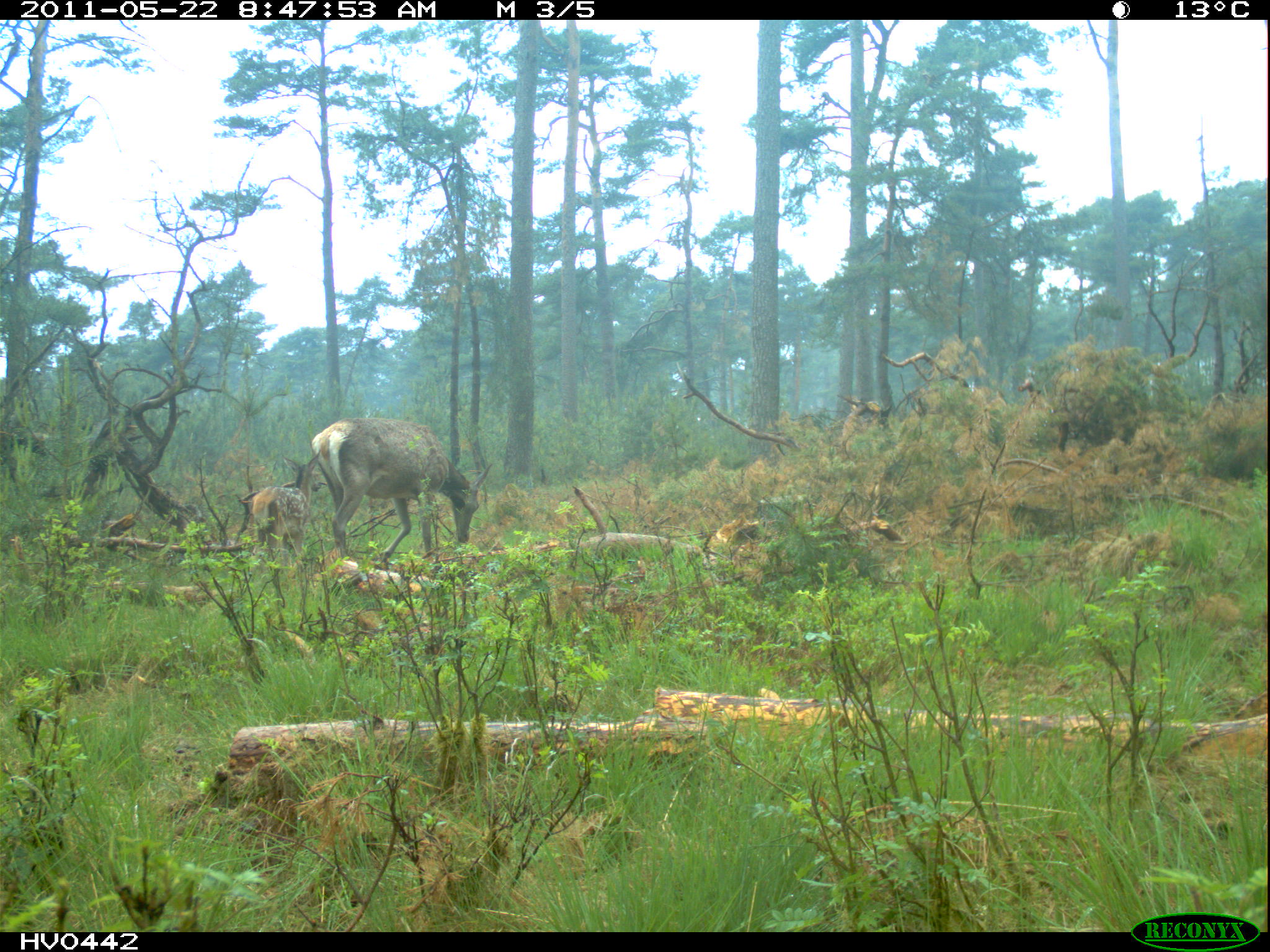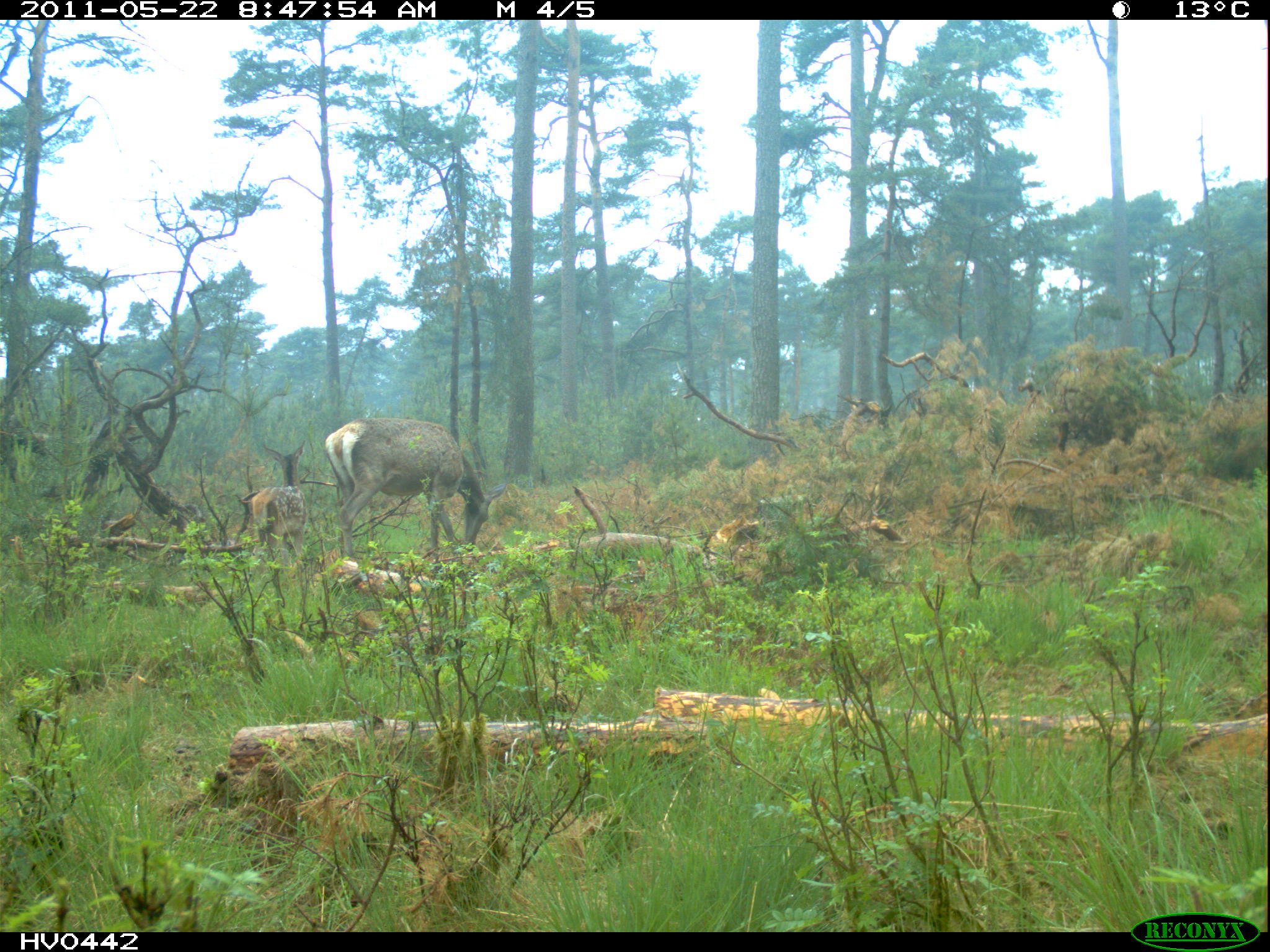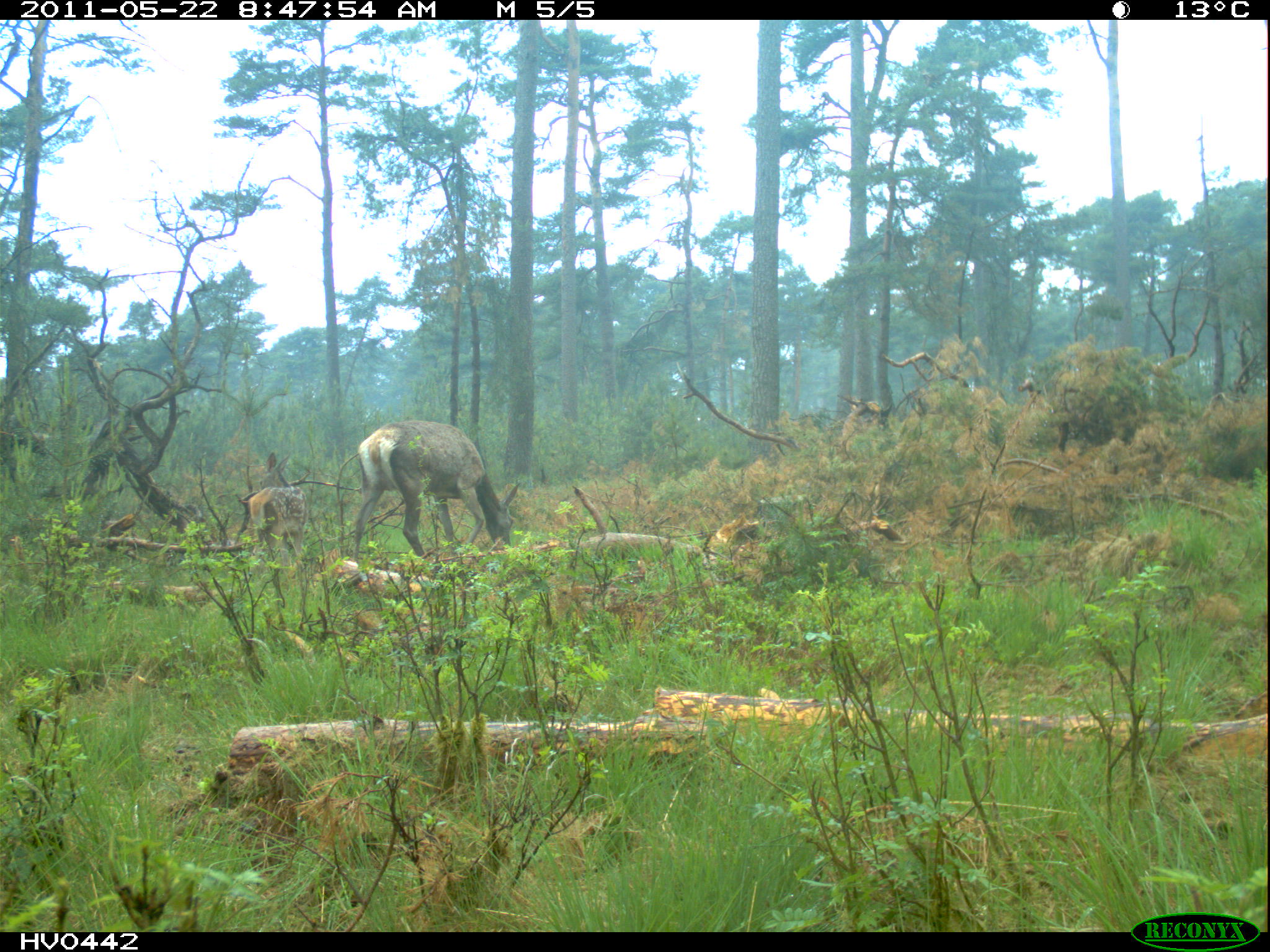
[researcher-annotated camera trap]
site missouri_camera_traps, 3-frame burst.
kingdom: Animalia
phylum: Chordata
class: Mammalia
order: Artiodactyla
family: Cervidae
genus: Cervus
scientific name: Cervus elaphus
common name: red deer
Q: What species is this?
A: Red deer (Cervus elaphus).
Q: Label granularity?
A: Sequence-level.